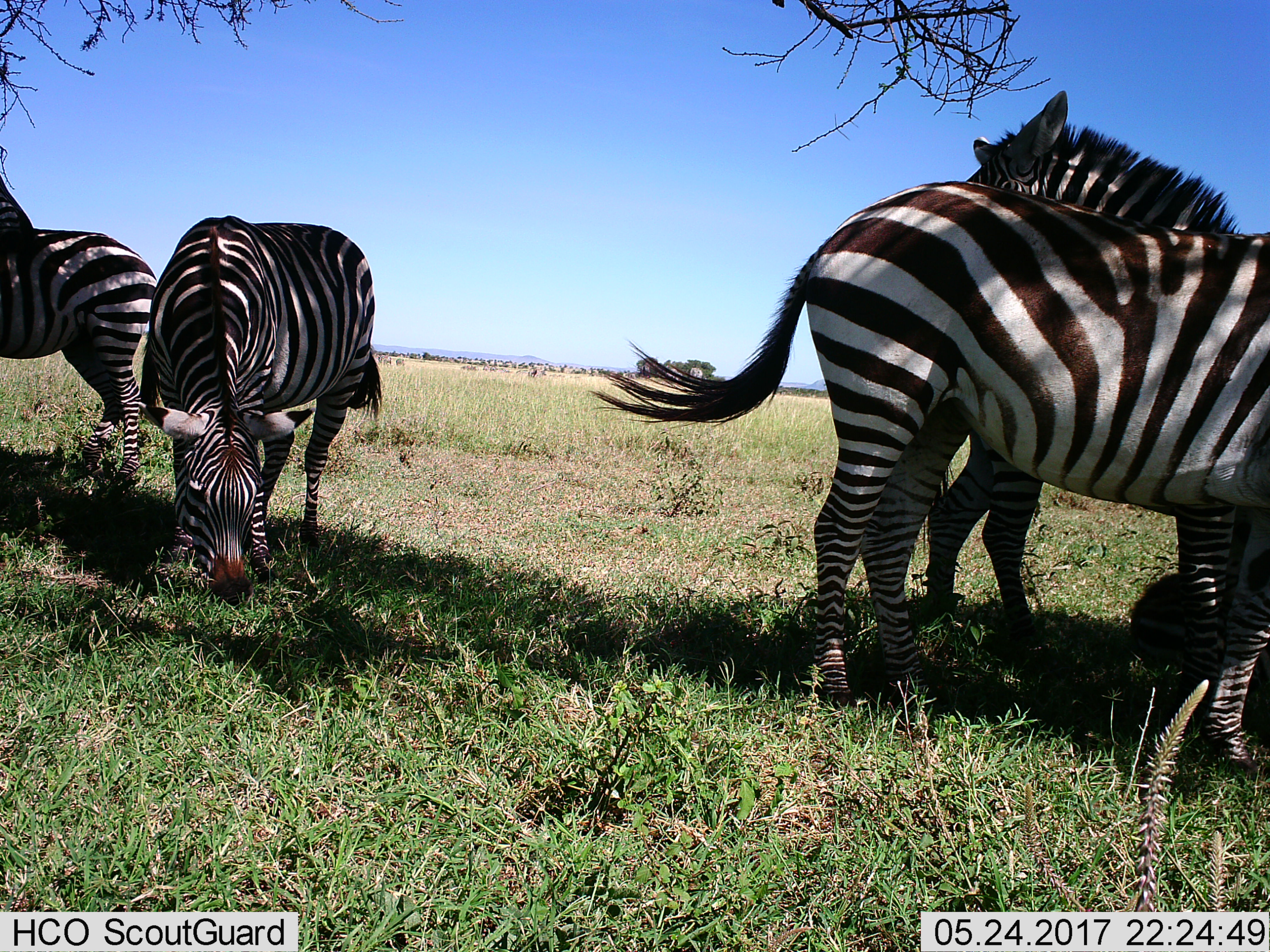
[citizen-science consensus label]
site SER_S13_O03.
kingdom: Animalia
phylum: Chordata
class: Mammalia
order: Perissodactyla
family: Equidae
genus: Equus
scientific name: Equus quagga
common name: plains zebra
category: zebraplains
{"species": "zebraplains (plains zebra) (Equus quagga)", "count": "5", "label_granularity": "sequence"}